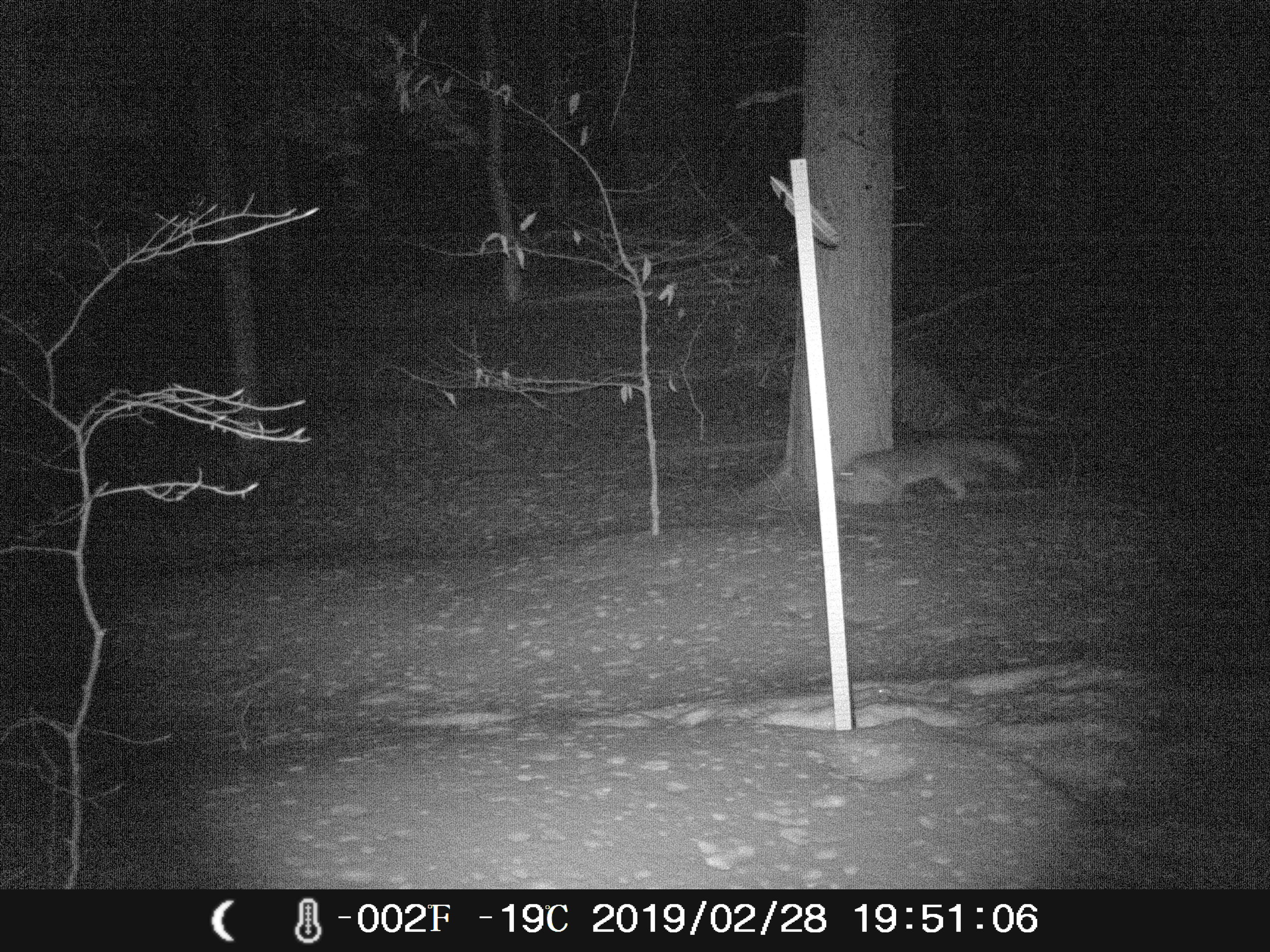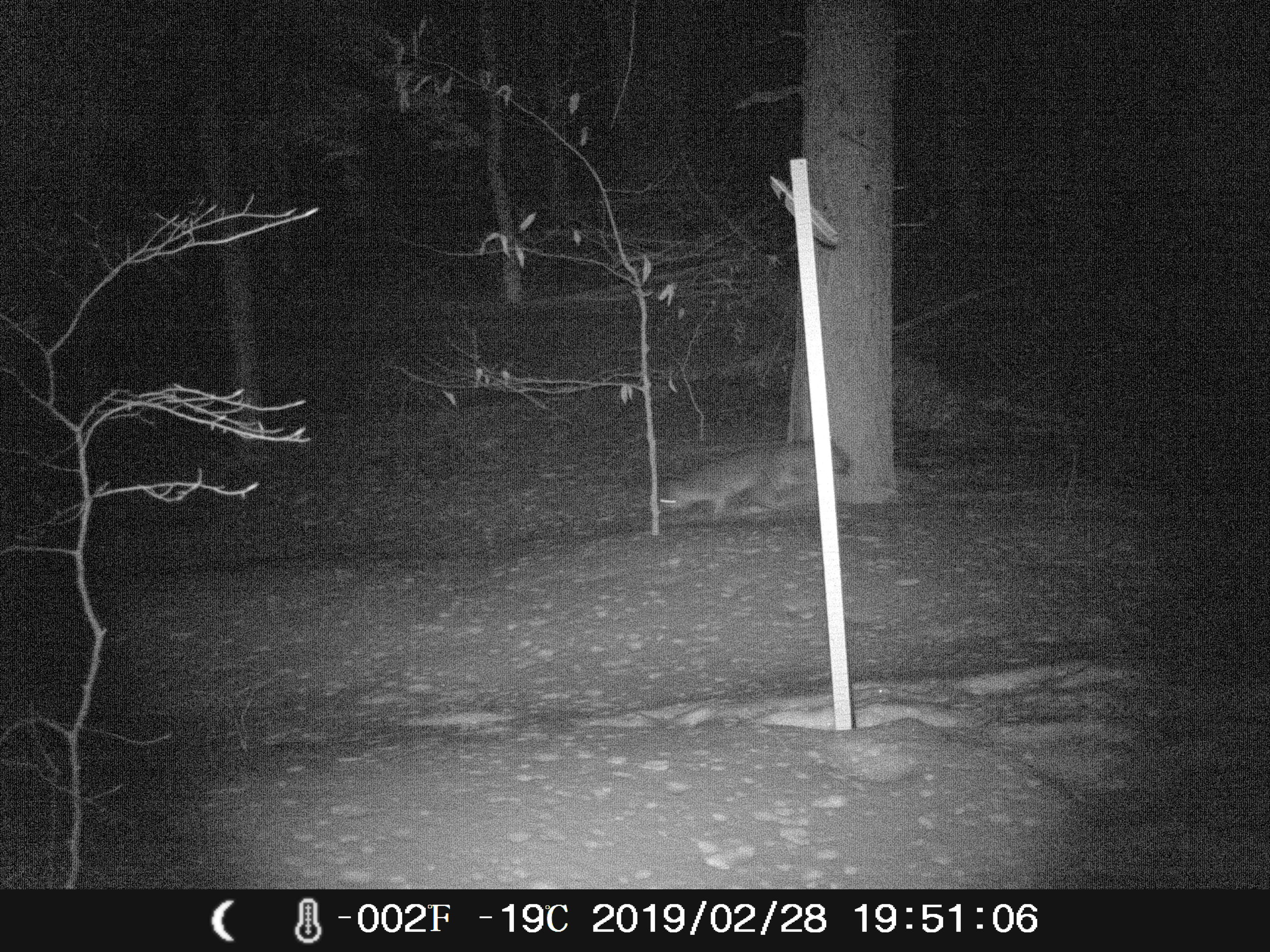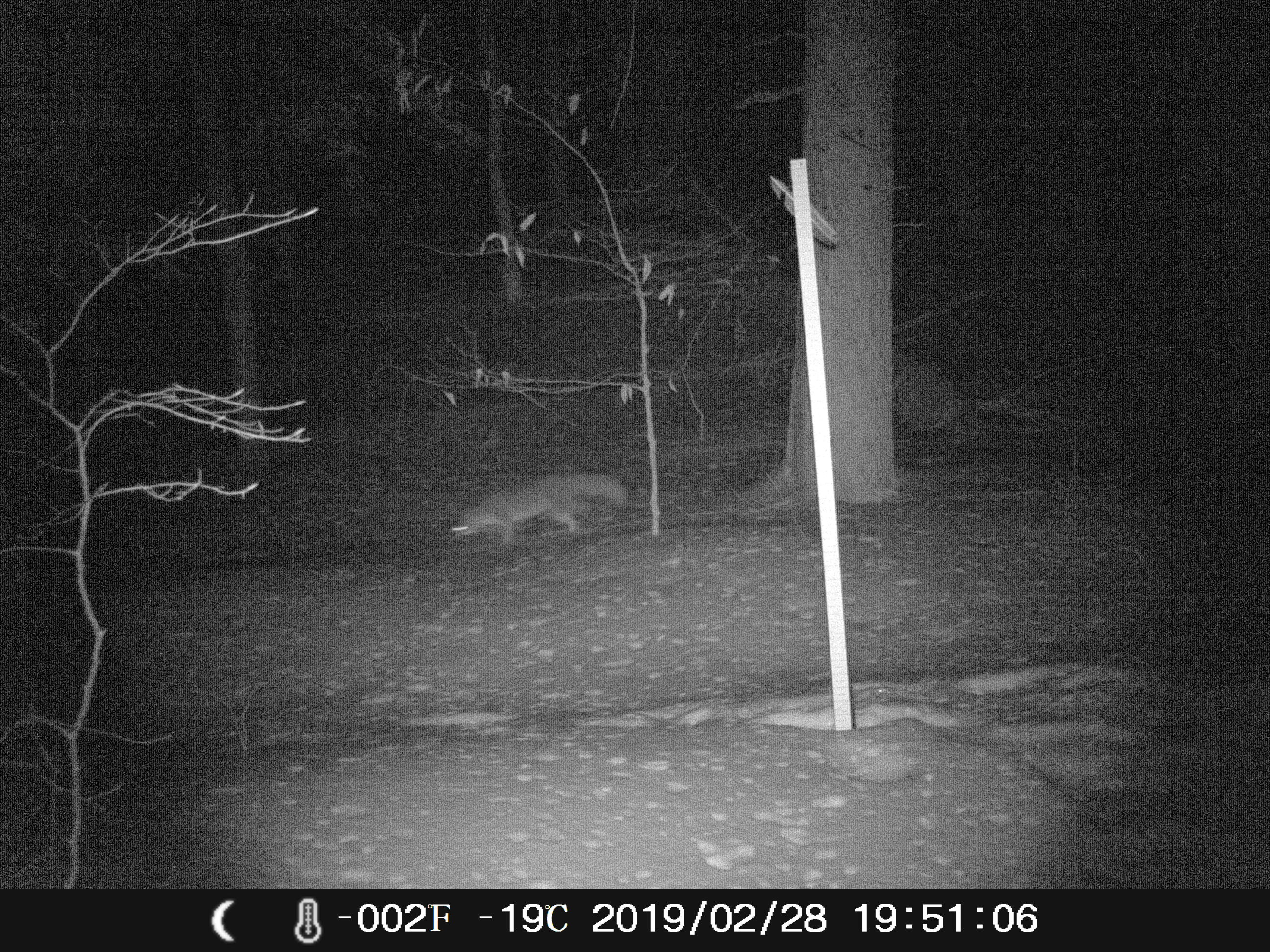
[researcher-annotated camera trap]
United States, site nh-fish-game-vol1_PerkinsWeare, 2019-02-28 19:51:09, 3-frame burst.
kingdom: Animalia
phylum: Chordata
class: Mammalia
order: Carnivora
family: Canidae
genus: Urocyon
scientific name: Urocyon cinereoargenteus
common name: gray fox